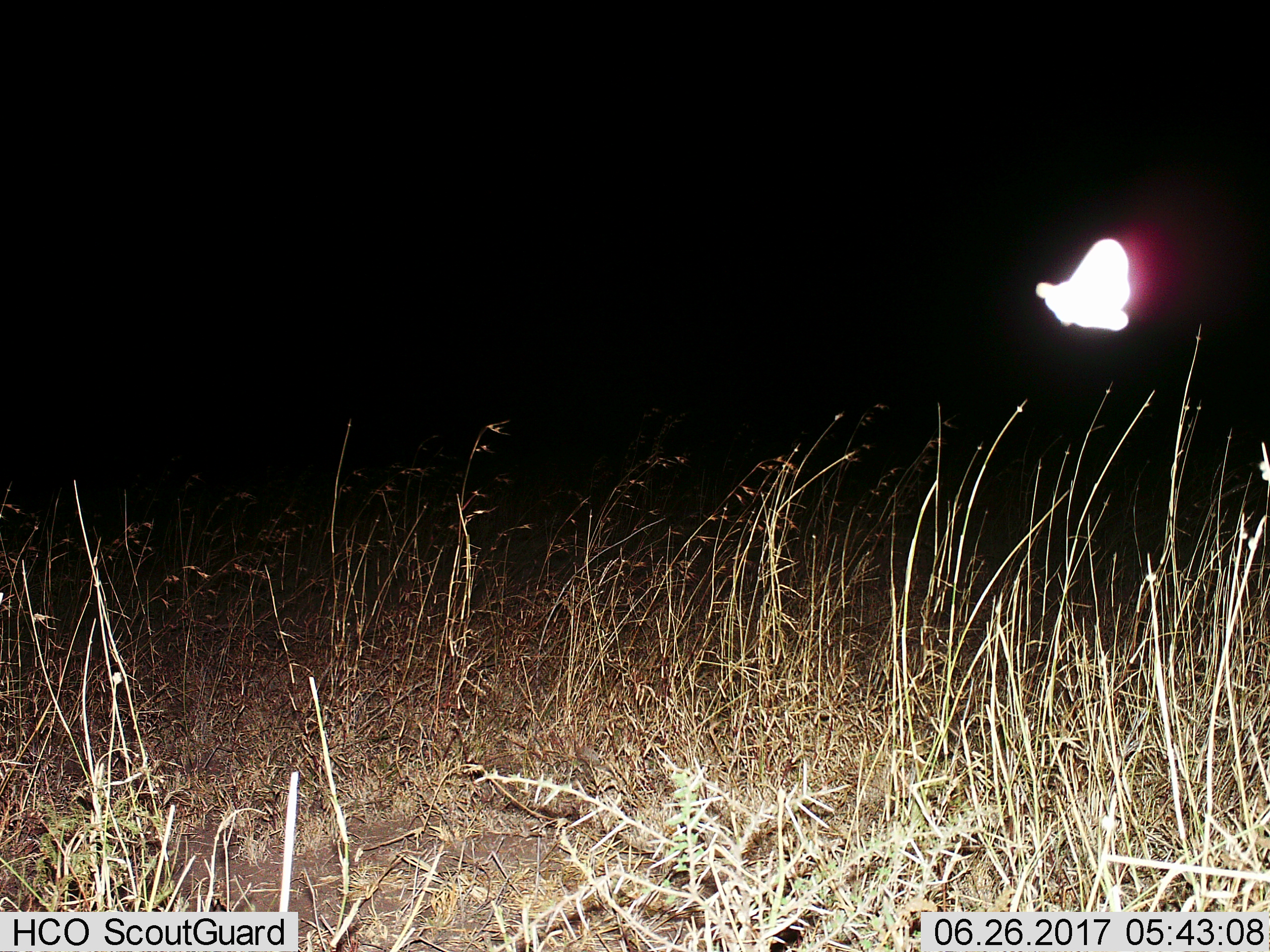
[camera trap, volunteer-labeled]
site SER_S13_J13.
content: unidentified animal